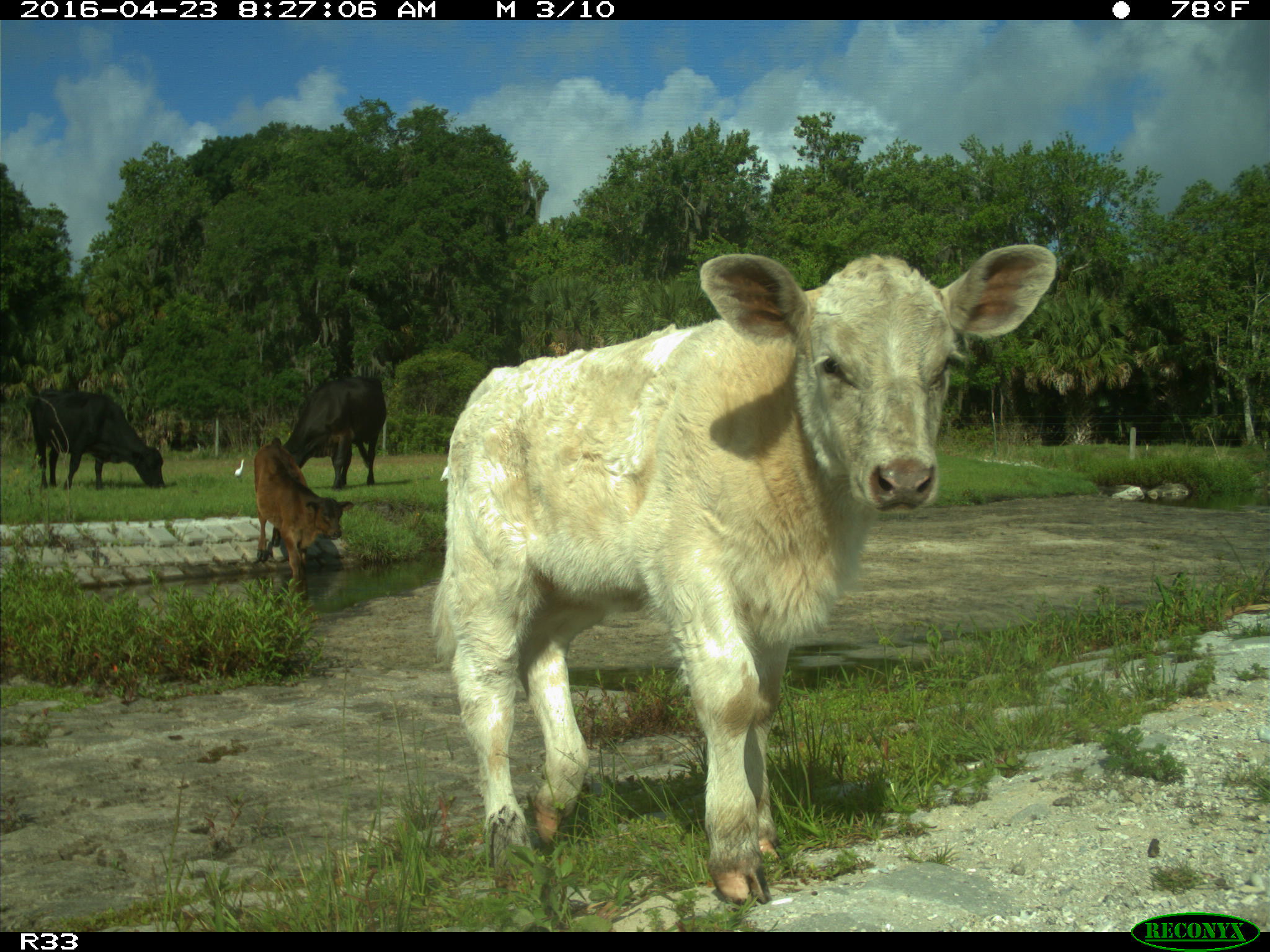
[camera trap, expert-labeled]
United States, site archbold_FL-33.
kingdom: Animalia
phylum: Chordata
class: Mammalia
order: Artiodactyla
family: Bovidae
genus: Bos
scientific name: Bos taurus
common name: domestic cow